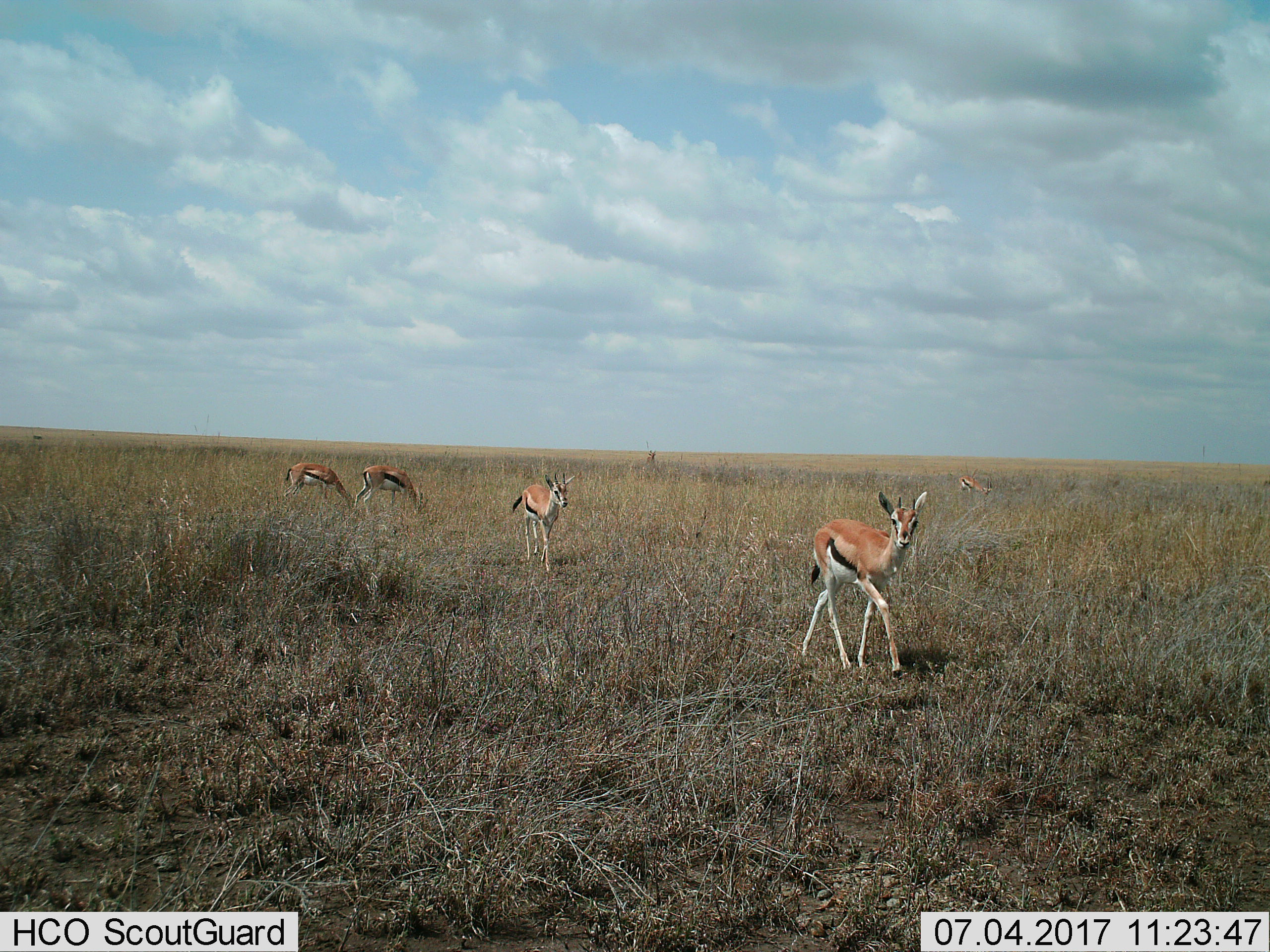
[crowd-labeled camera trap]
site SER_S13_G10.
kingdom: Animalia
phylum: Chordata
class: Mammalia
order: Artiodactyla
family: Bovidae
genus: Eudorcas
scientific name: Eudorcas thomsonii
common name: thomson's gazelle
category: gazellethomsons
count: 5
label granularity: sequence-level